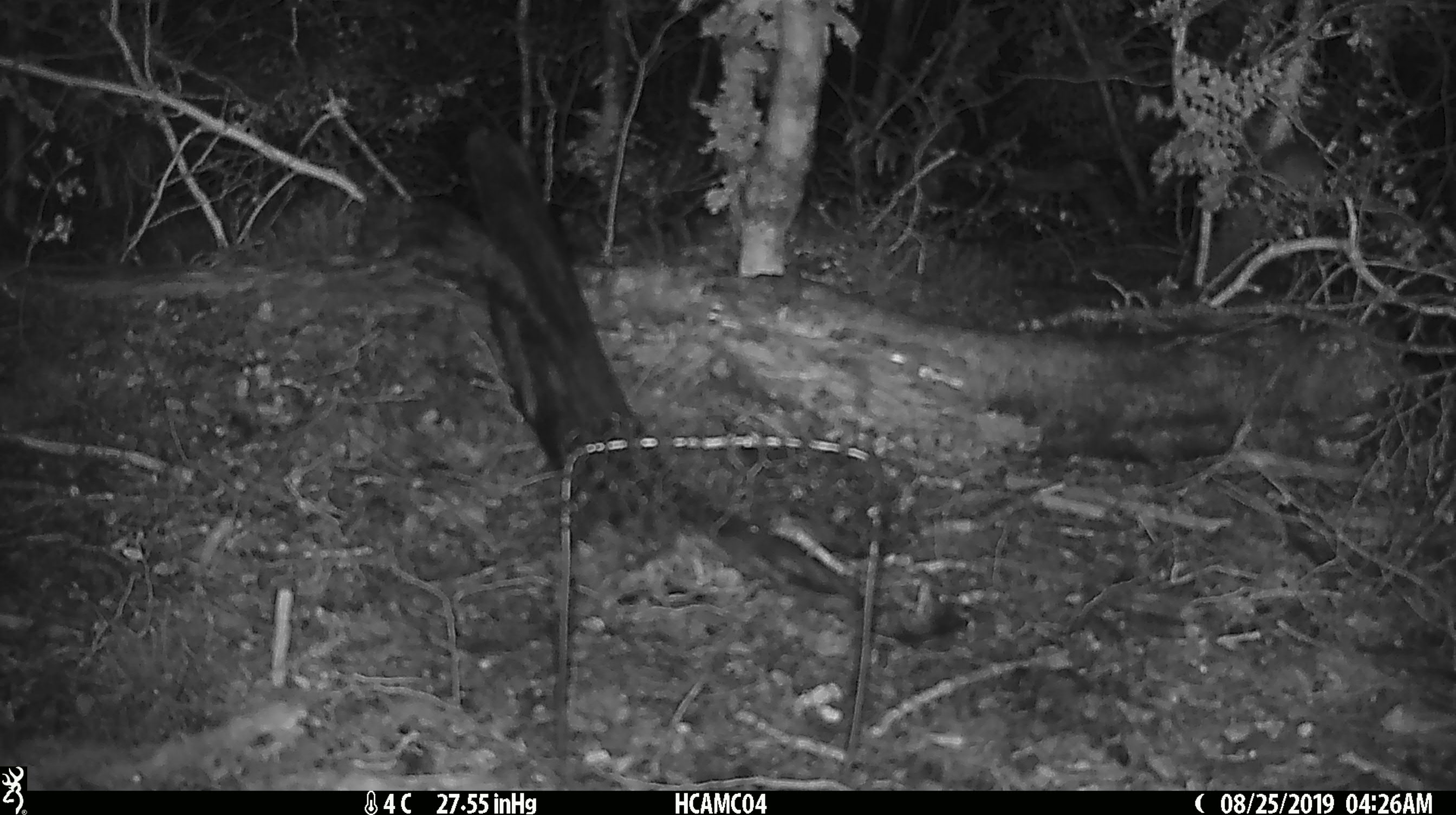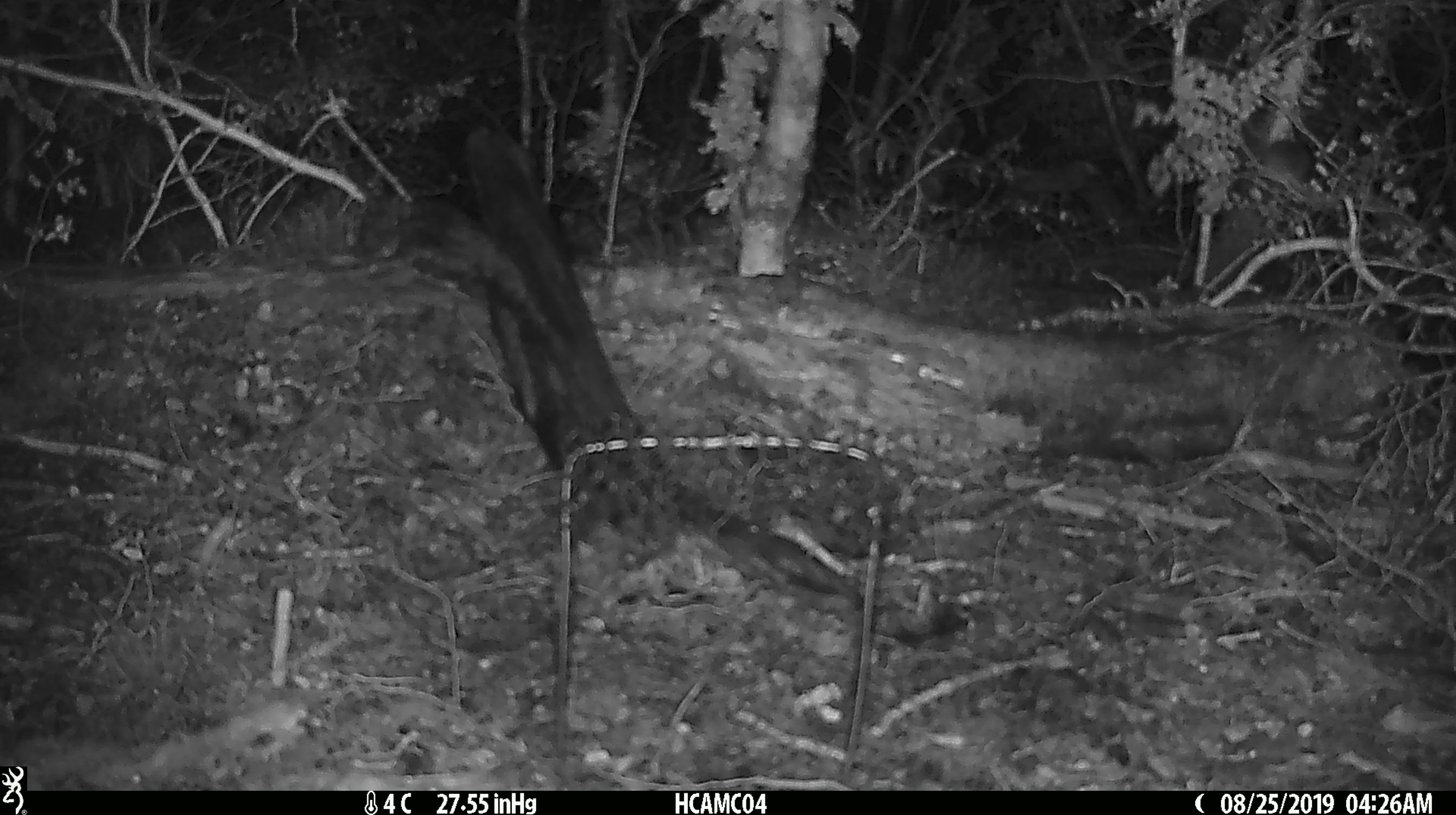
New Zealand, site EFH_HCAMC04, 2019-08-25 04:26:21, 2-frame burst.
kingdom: Animalia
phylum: Chordata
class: Mammalia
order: Rodentia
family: Muridae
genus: Mus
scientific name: Mus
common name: mouse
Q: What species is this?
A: Mouse (Mus).